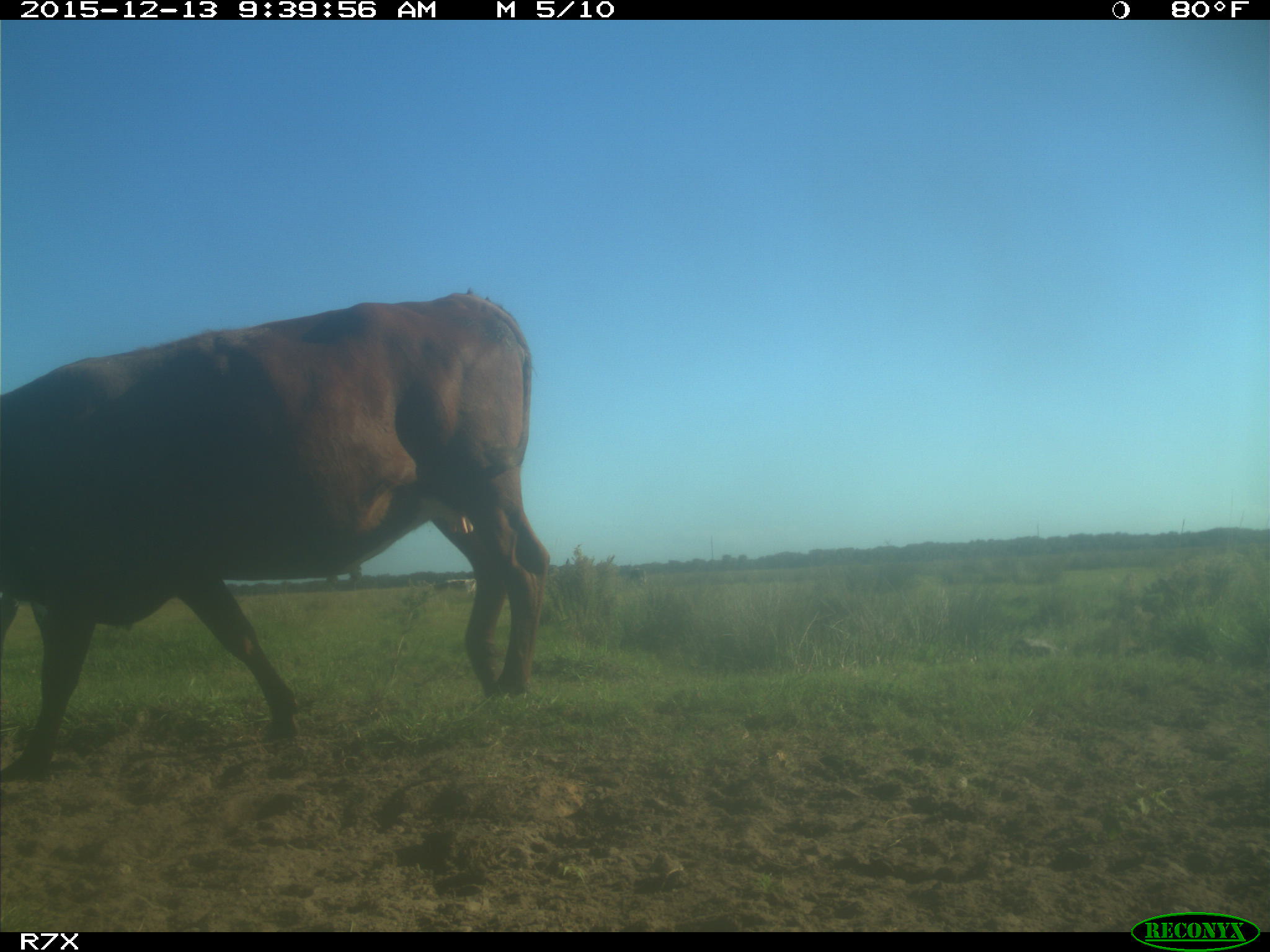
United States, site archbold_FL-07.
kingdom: Animalia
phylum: Chordata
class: Mammalia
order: Artiodactyla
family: Bovidae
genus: Bos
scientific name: Bos taurus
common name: domestic cow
Bos taurus (domestic cow).